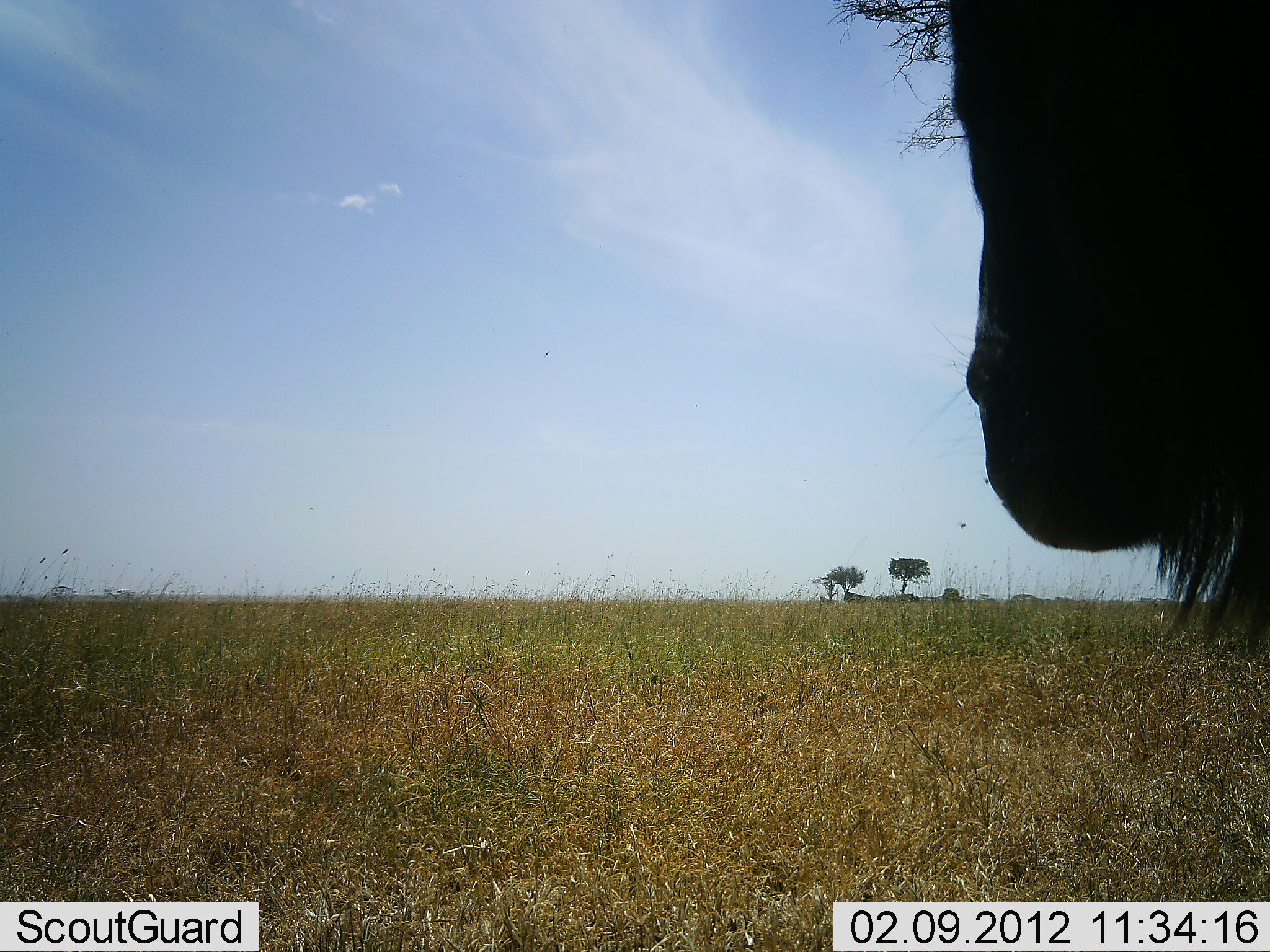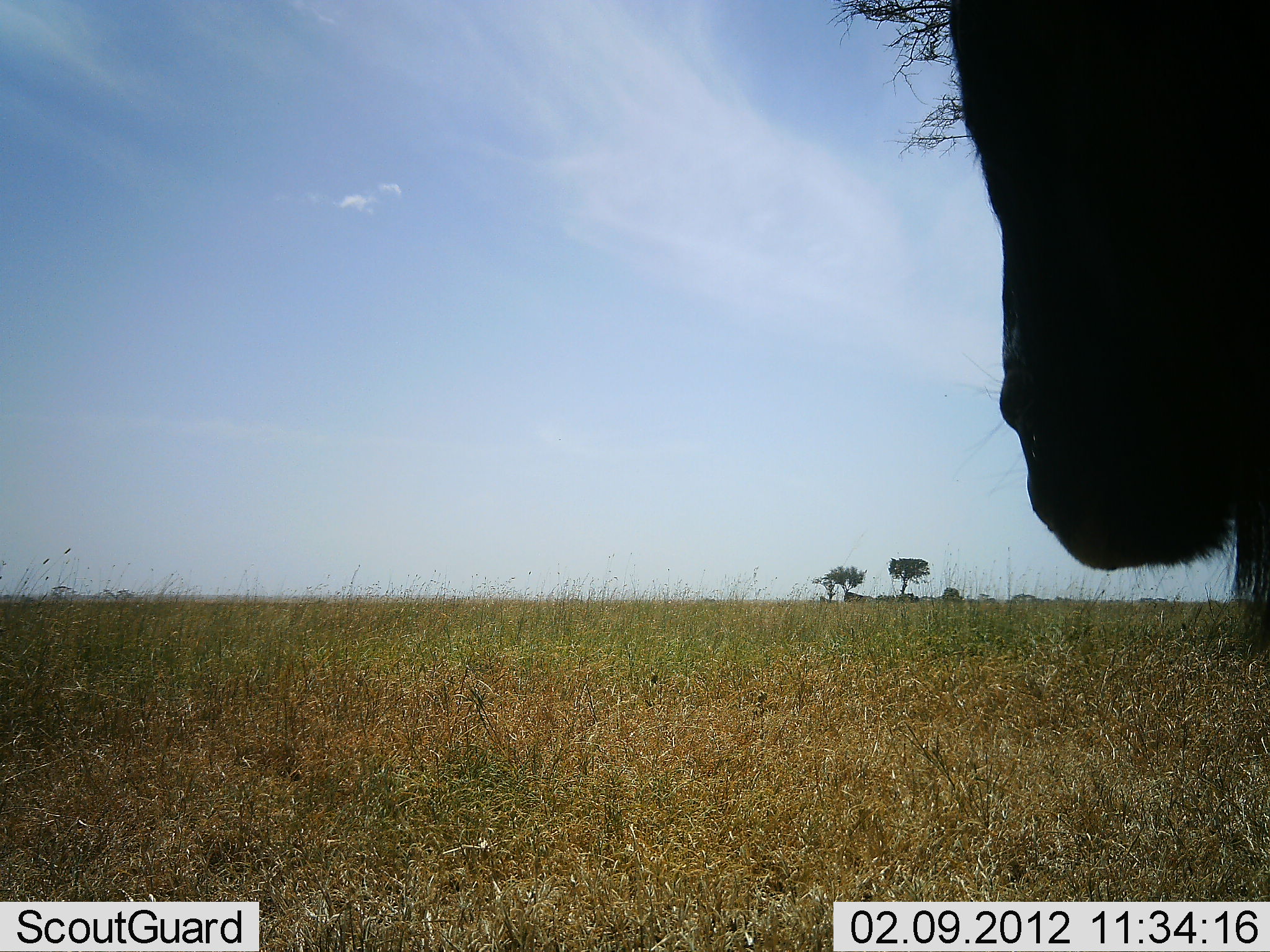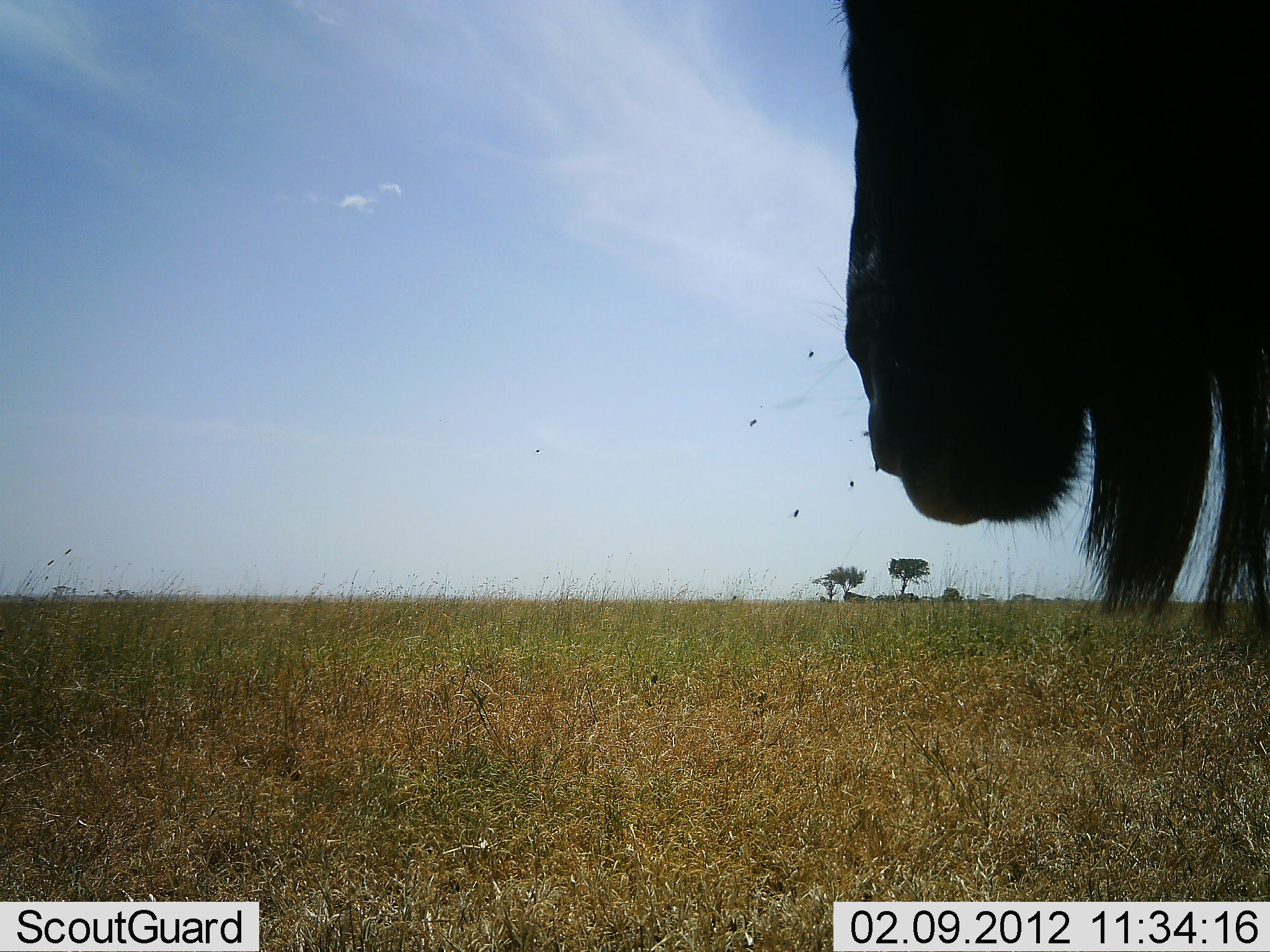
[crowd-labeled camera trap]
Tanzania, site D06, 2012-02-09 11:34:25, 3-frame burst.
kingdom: Animalia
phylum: Chordata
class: Mammalia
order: Artiodactyla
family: Bovidae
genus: Connochaetes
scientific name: Connochaetes taurinus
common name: blue wildebeest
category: wildebeest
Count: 1.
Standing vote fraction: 89%.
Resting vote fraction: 0%.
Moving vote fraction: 17%.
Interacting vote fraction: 0%.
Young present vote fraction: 0%.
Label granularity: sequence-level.